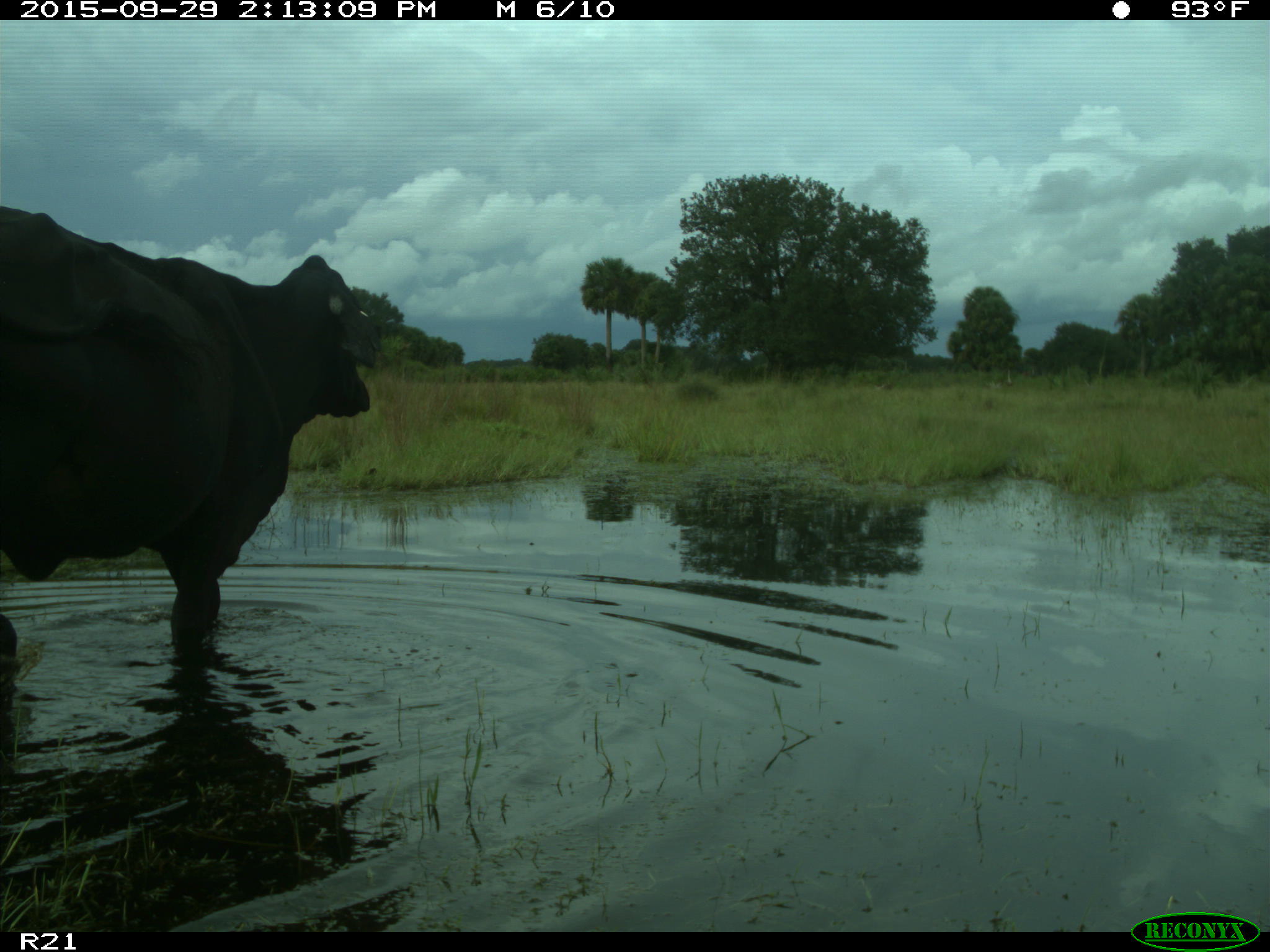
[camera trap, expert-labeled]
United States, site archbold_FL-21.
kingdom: Animalia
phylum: Chordata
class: Mammalia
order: Artiodactyla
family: Bovidae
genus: Bos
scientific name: Bos taurus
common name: domestic cow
Bos taurus (domestic cow).